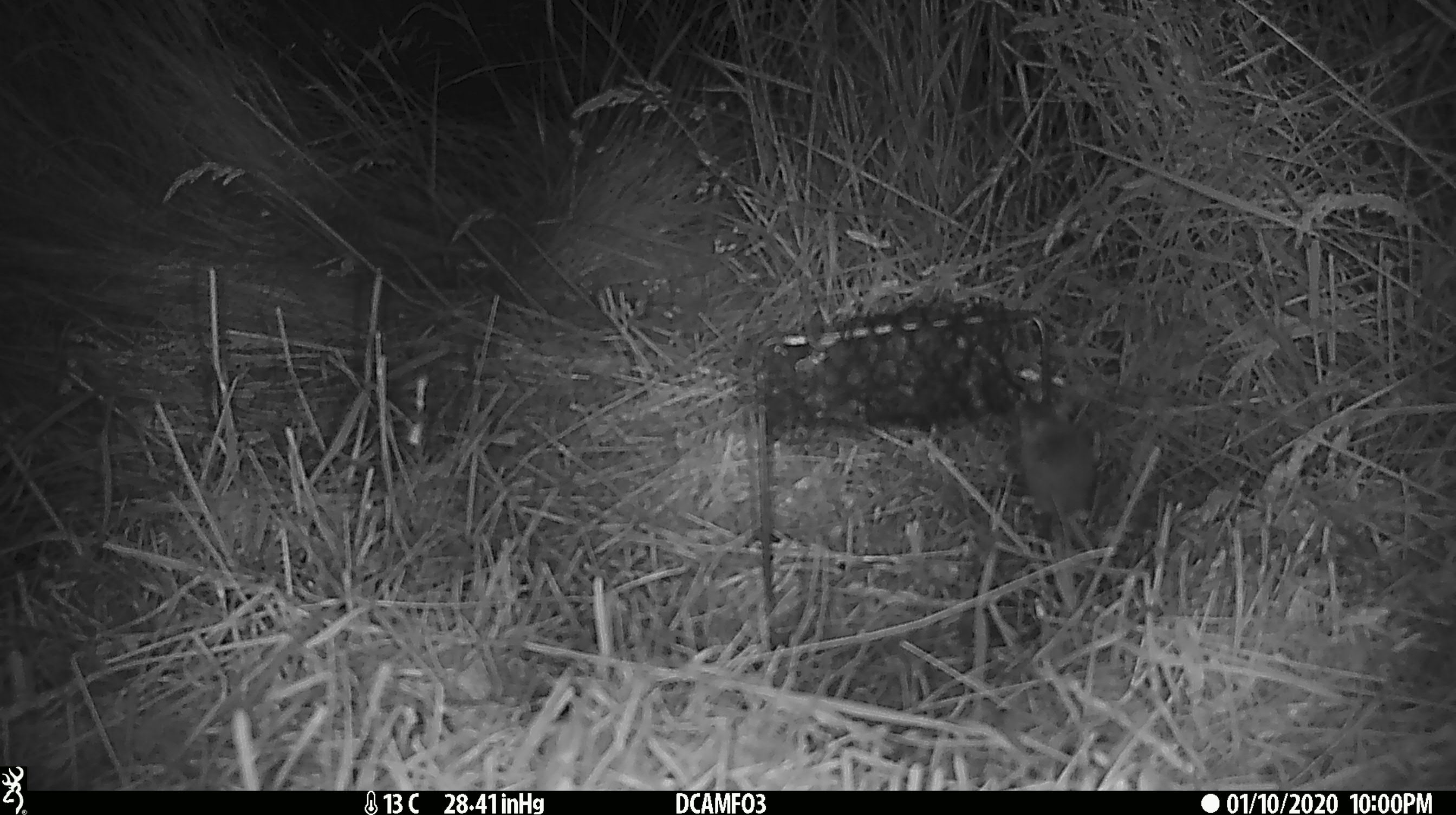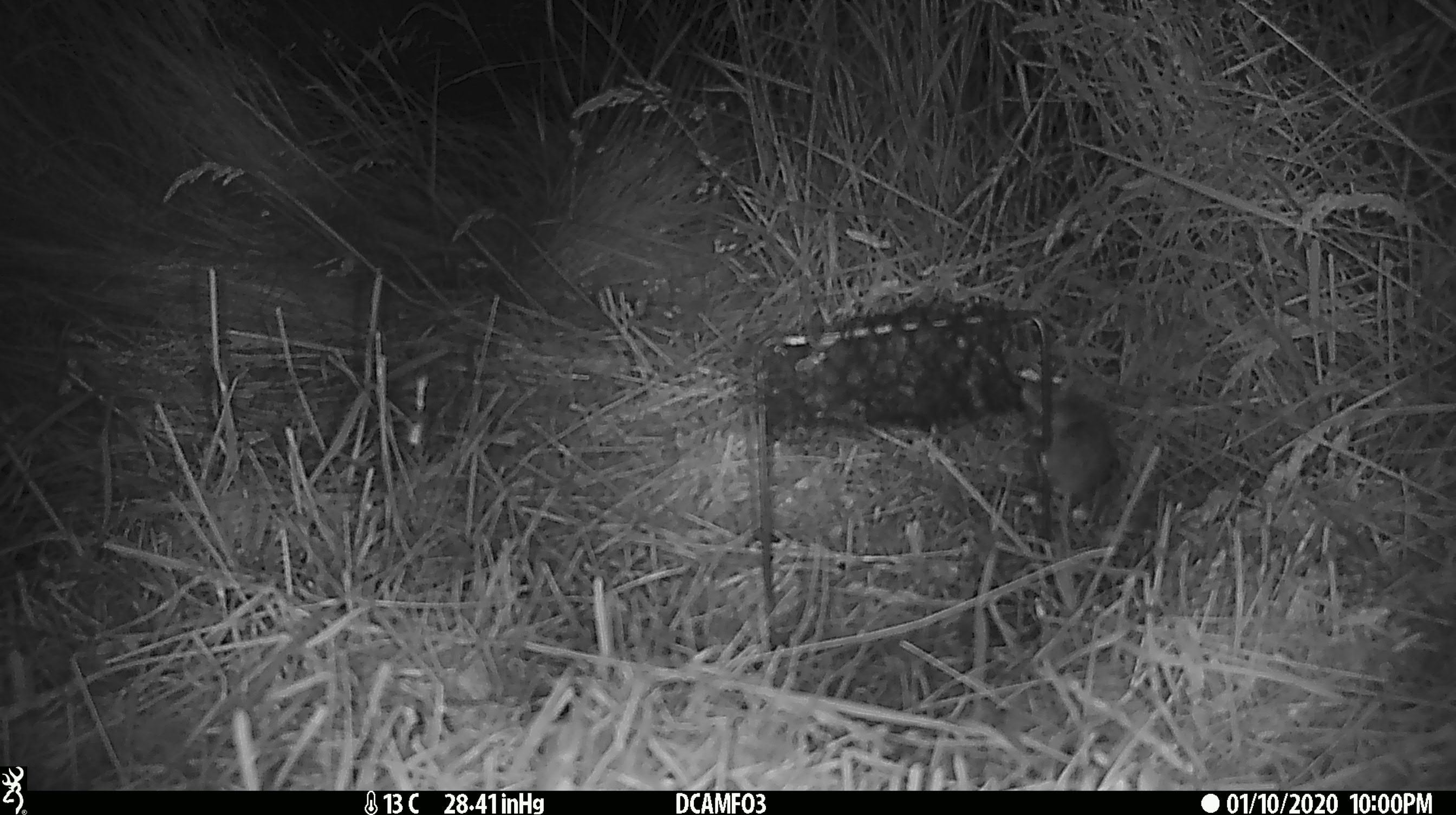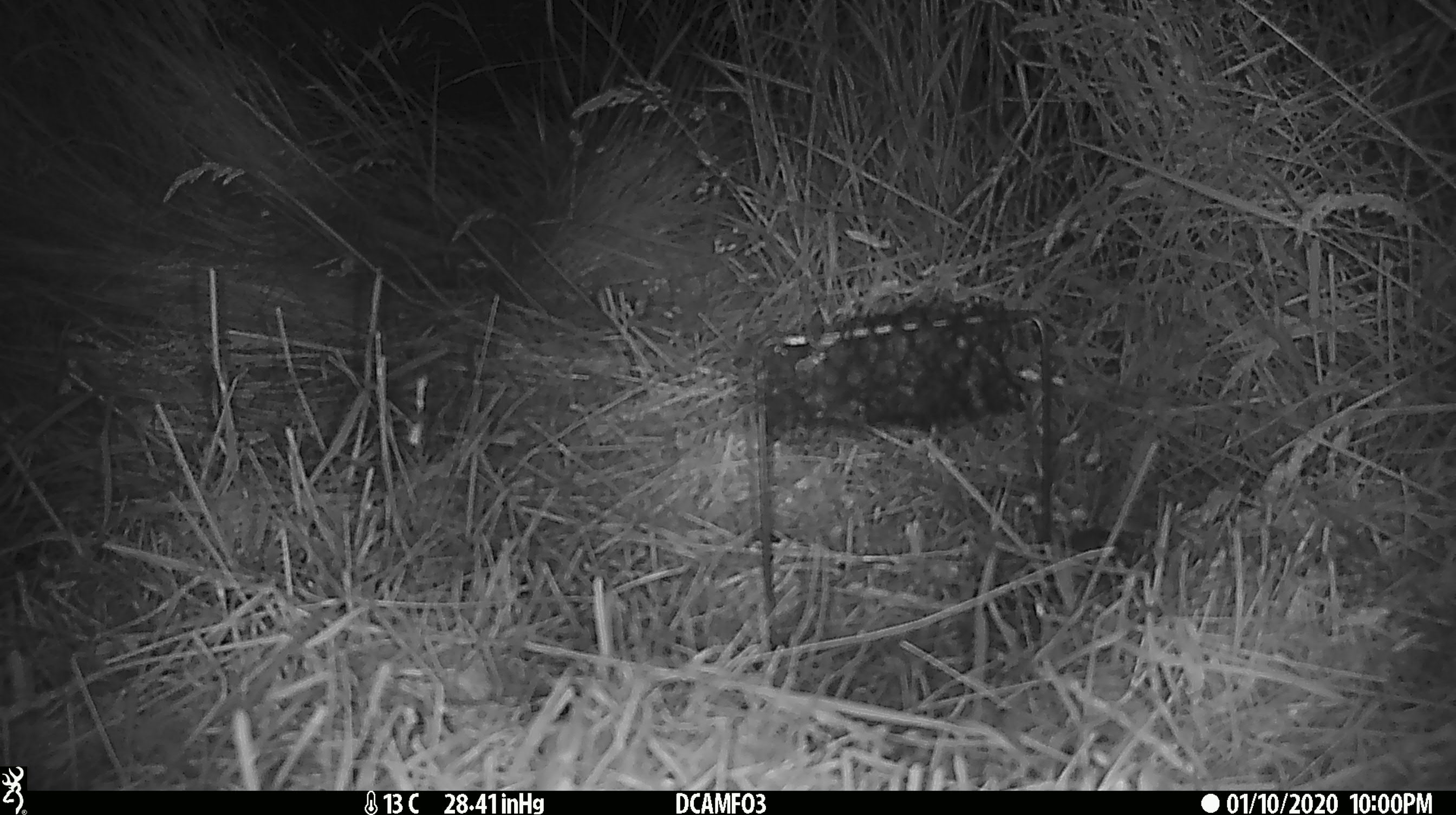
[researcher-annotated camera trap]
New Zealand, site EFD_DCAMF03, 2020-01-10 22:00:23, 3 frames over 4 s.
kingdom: Animalia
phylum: Chordata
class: Mammalia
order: Rodentia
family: Muridae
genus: Mus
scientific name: Mus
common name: mouse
Mouse (Mus).